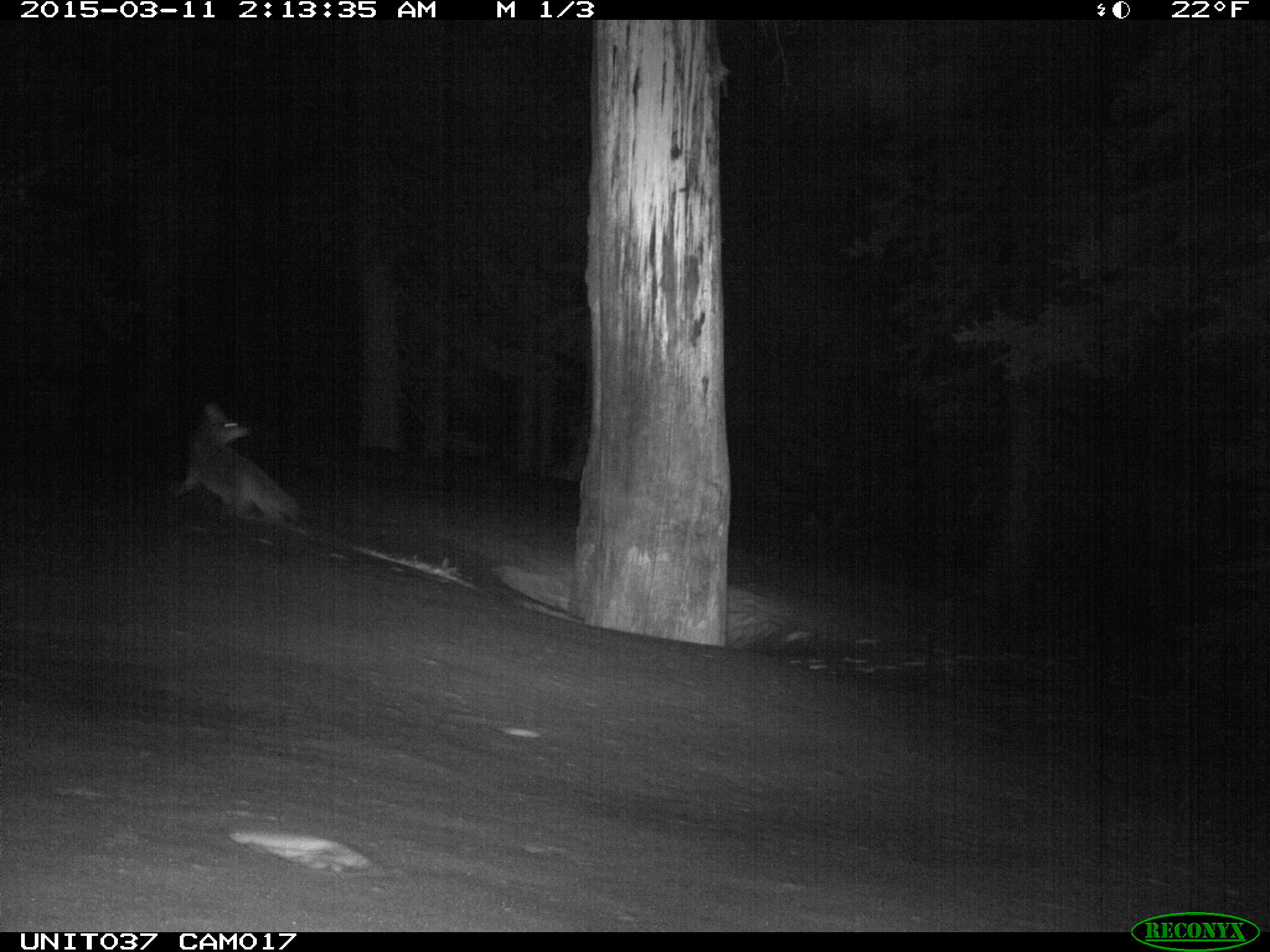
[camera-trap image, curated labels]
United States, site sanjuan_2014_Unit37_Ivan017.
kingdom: Animalia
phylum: Chordata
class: Mammalia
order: Carnivora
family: Canidae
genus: Canis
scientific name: Canis latrans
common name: coyote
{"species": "Canis latrans (coyote)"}